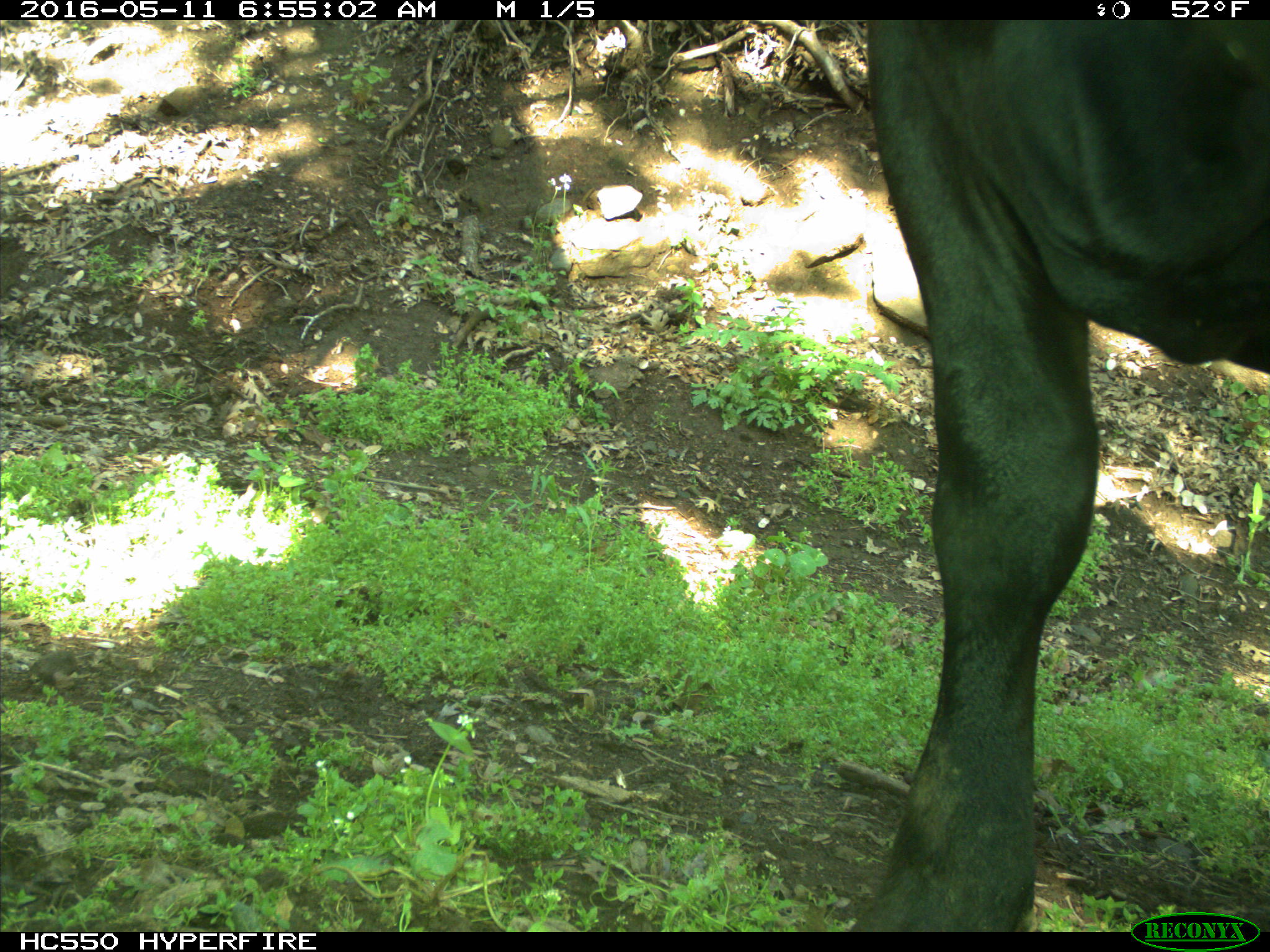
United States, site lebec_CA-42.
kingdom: Animalia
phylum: Chordata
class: Mammalia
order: Artiodactyla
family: Bovidae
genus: Bos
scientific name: Bos taurus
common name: domestic cow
Bos taurus (domestic cow).